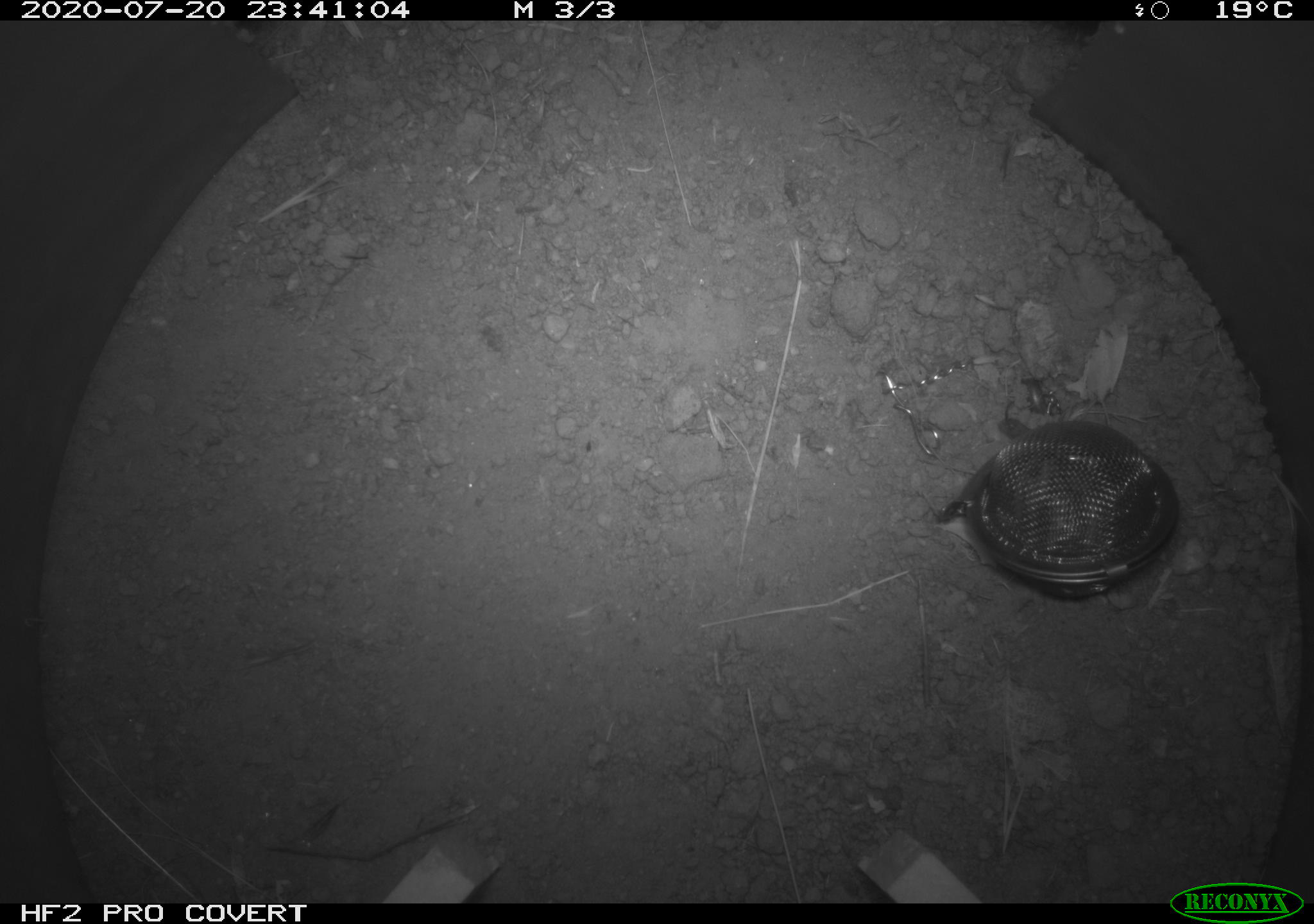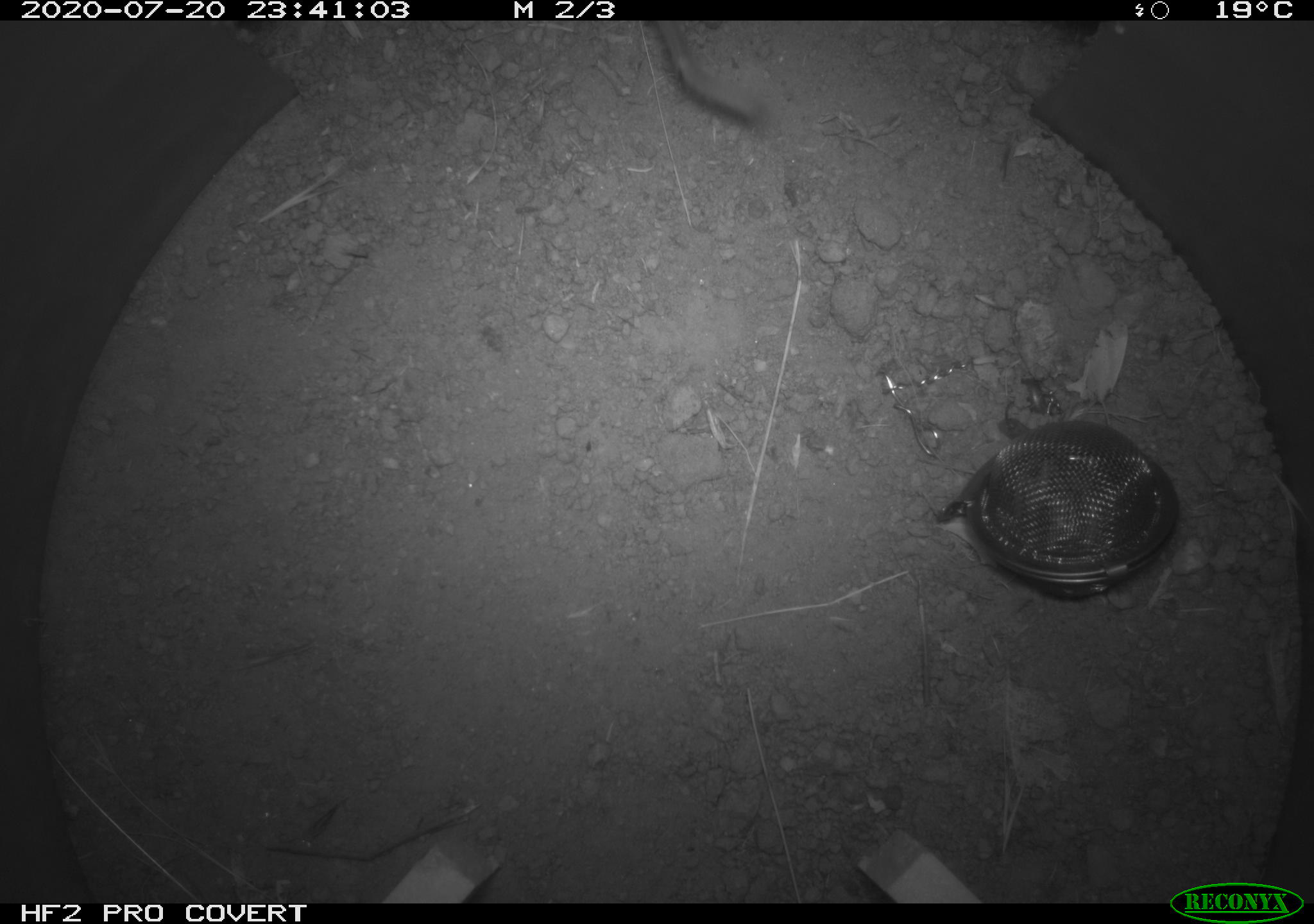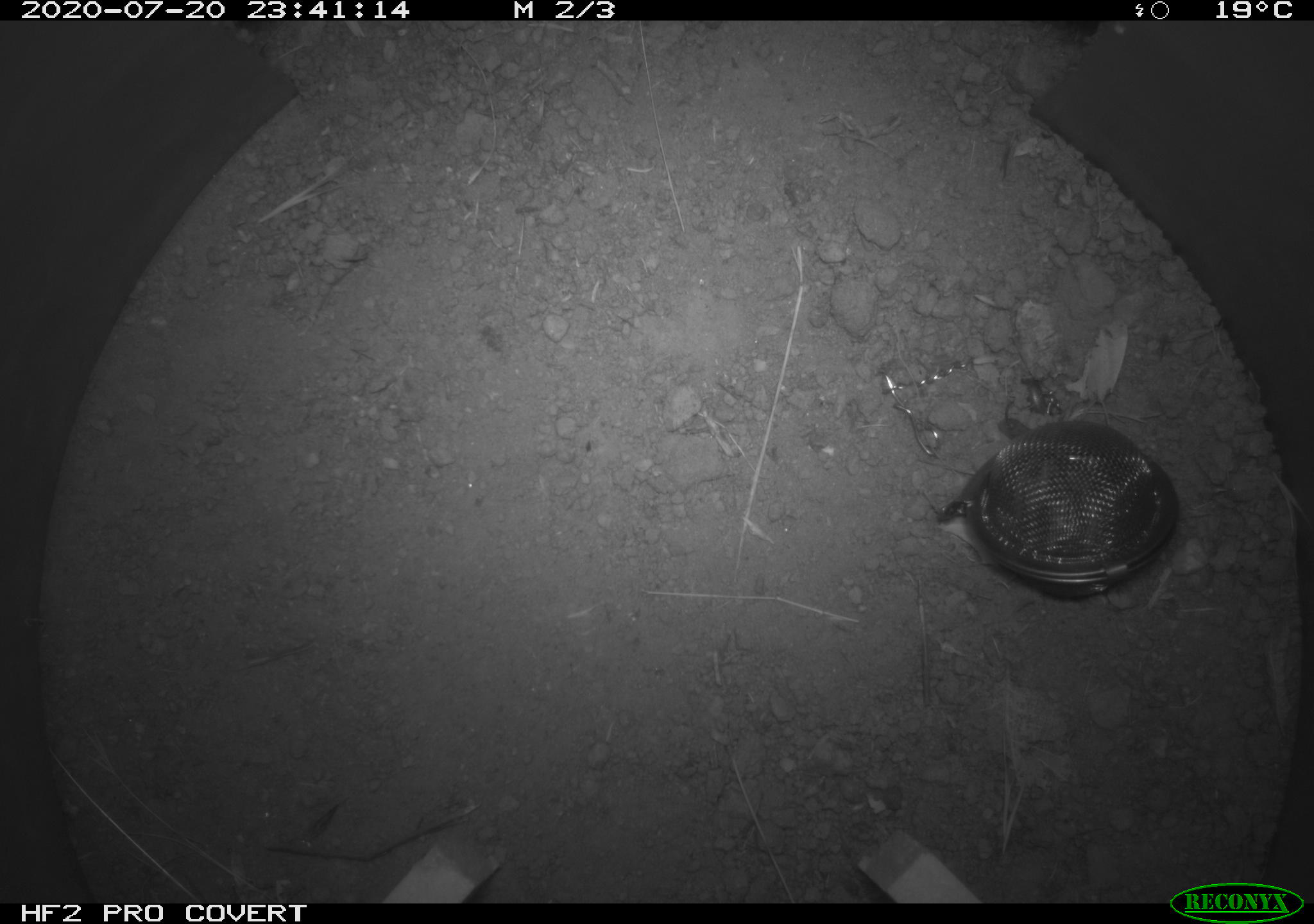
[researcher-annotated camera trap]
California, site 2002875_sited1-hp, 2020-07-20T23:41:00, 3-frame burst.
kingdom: Animalia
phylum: Chordata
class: Mammalia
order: Rodentia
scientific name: Rodentia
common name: rodent